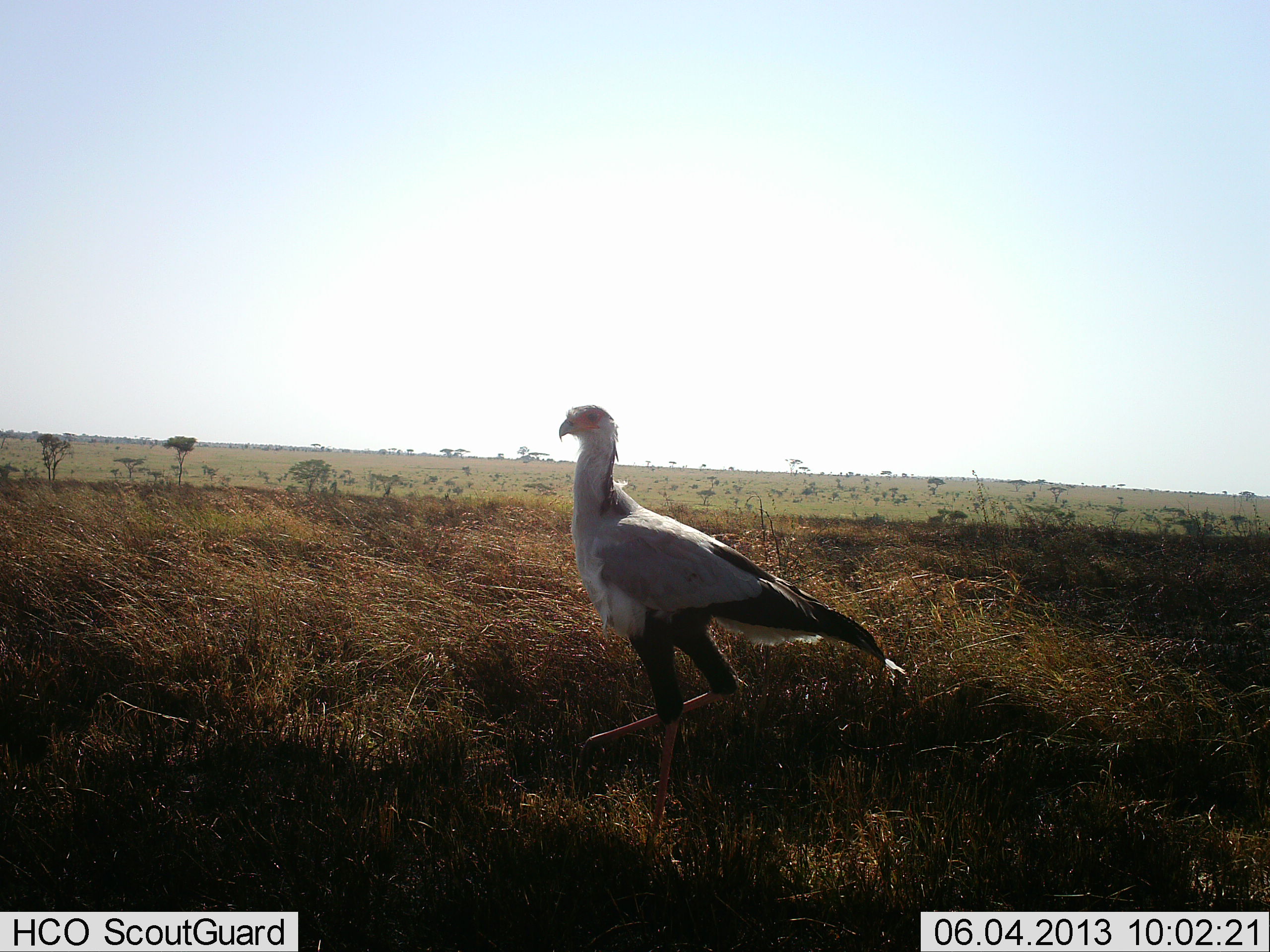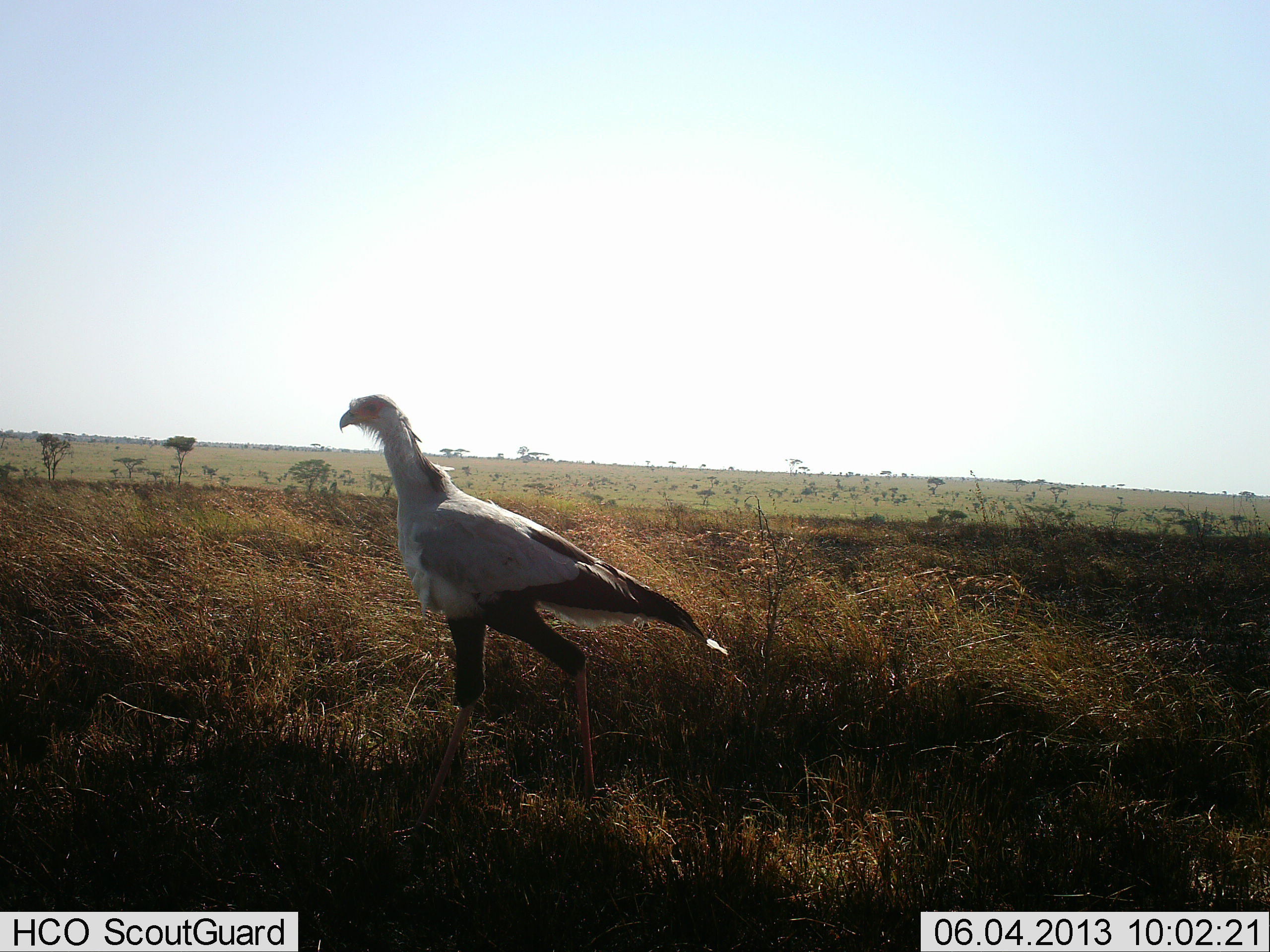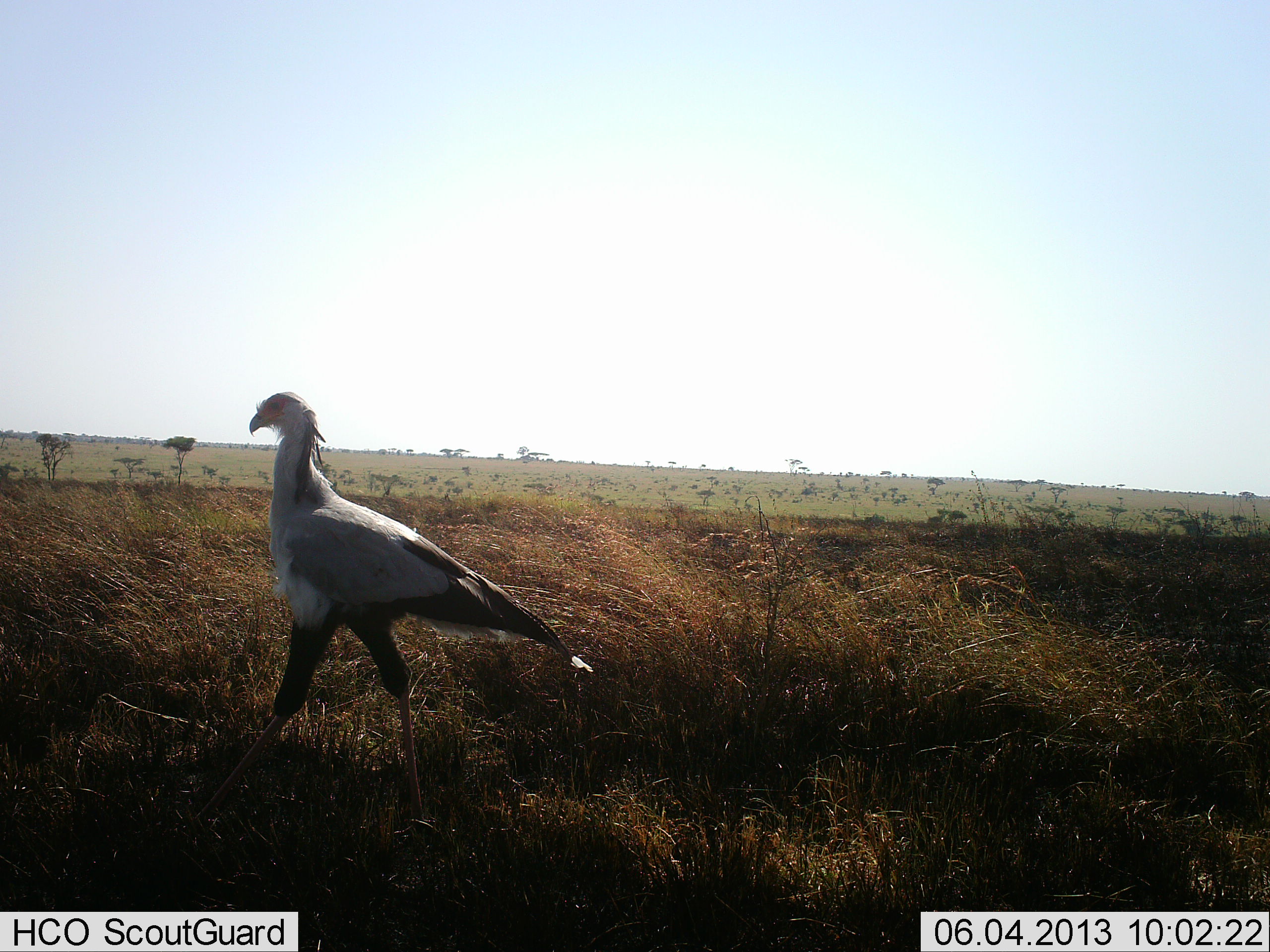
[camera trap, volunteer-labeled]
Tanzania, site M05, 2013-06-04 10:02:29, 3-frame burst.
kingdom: Animalia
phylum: Chordata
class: Aves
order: Accipitriformes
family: Sagittariidae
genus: Sagittarius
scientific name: Sagittarius serpentarius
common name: secretary bird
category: secretarybird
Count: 1.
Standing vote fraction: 16%.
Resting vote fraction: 0%.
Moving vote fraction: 92%.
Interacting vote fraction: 0%.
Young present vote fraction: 0%.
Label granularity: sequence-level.